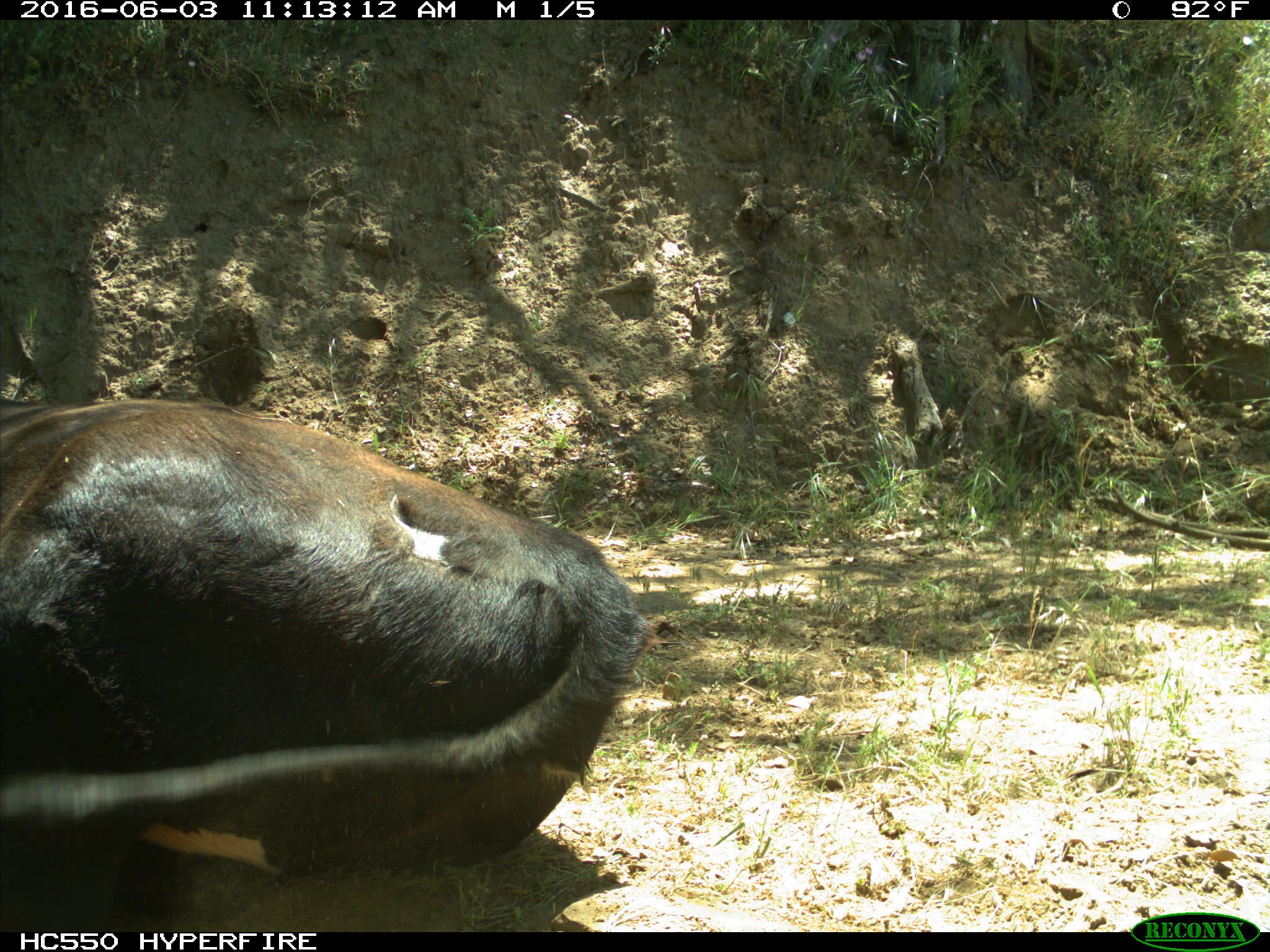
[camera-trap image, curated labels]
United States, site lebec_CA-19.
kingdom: Animalia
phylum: Chordata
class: Mammalia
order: Artiodactyla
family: Bovidae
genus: Bos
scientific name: Bos taurus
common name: domestic cow